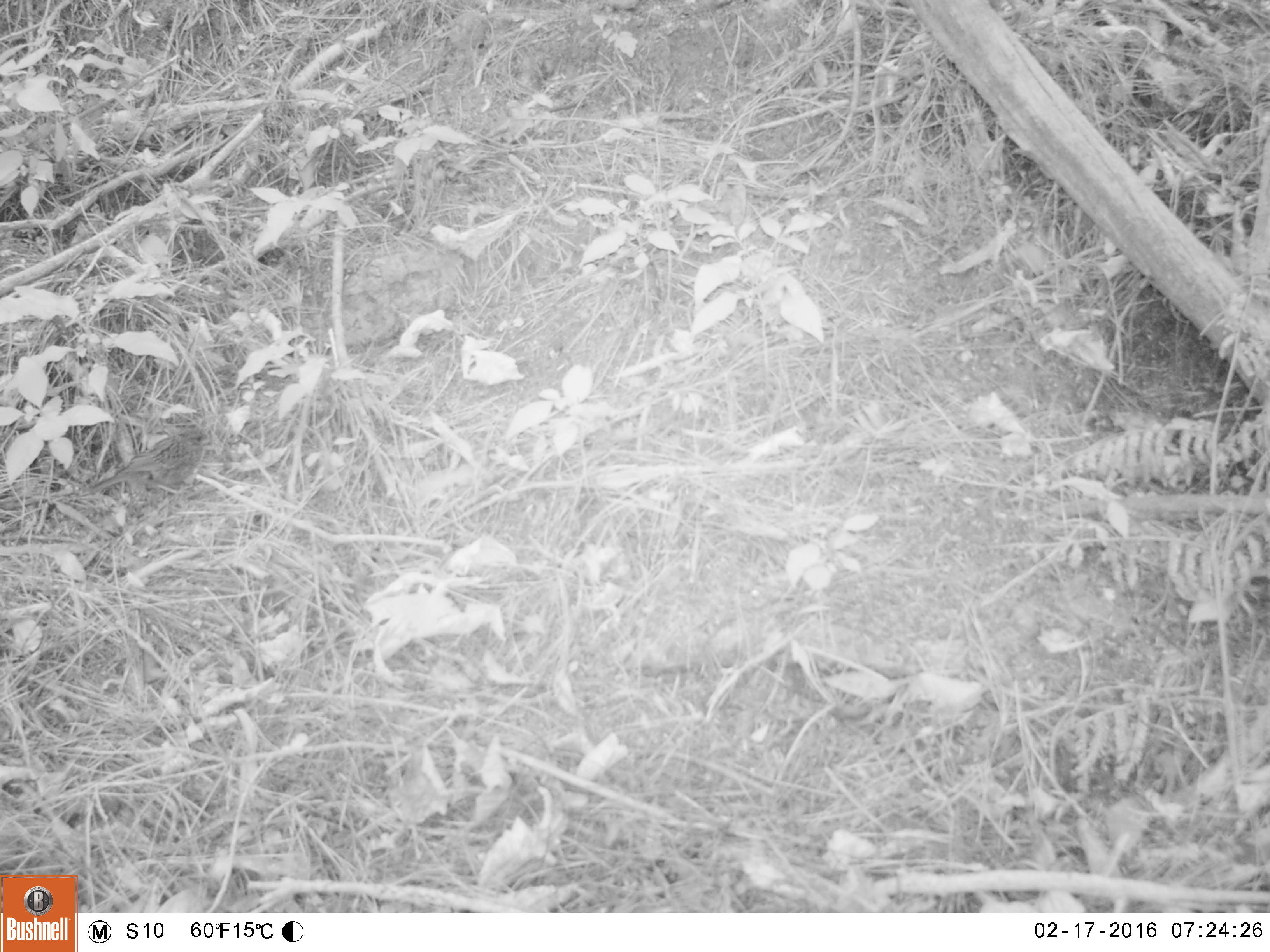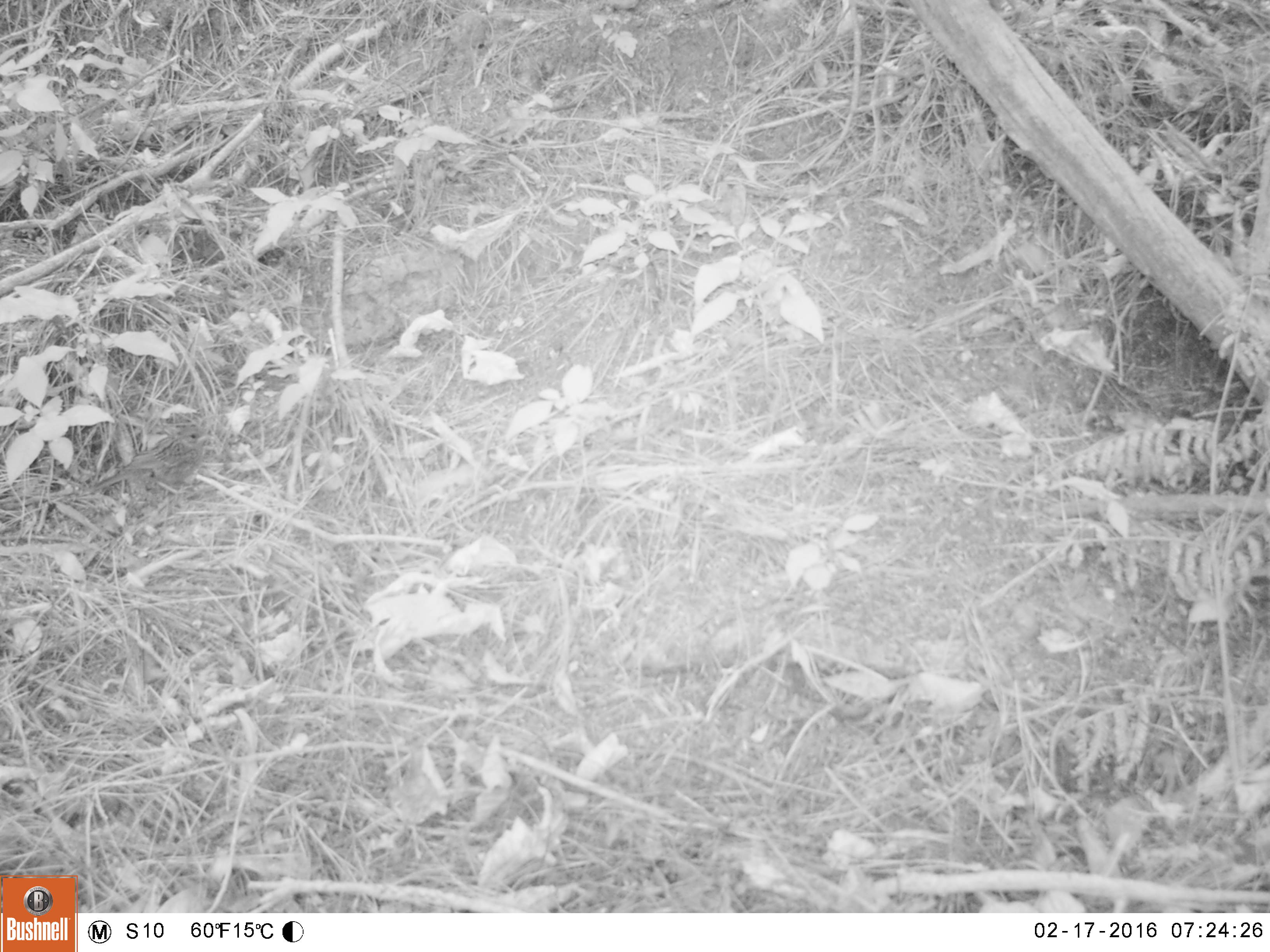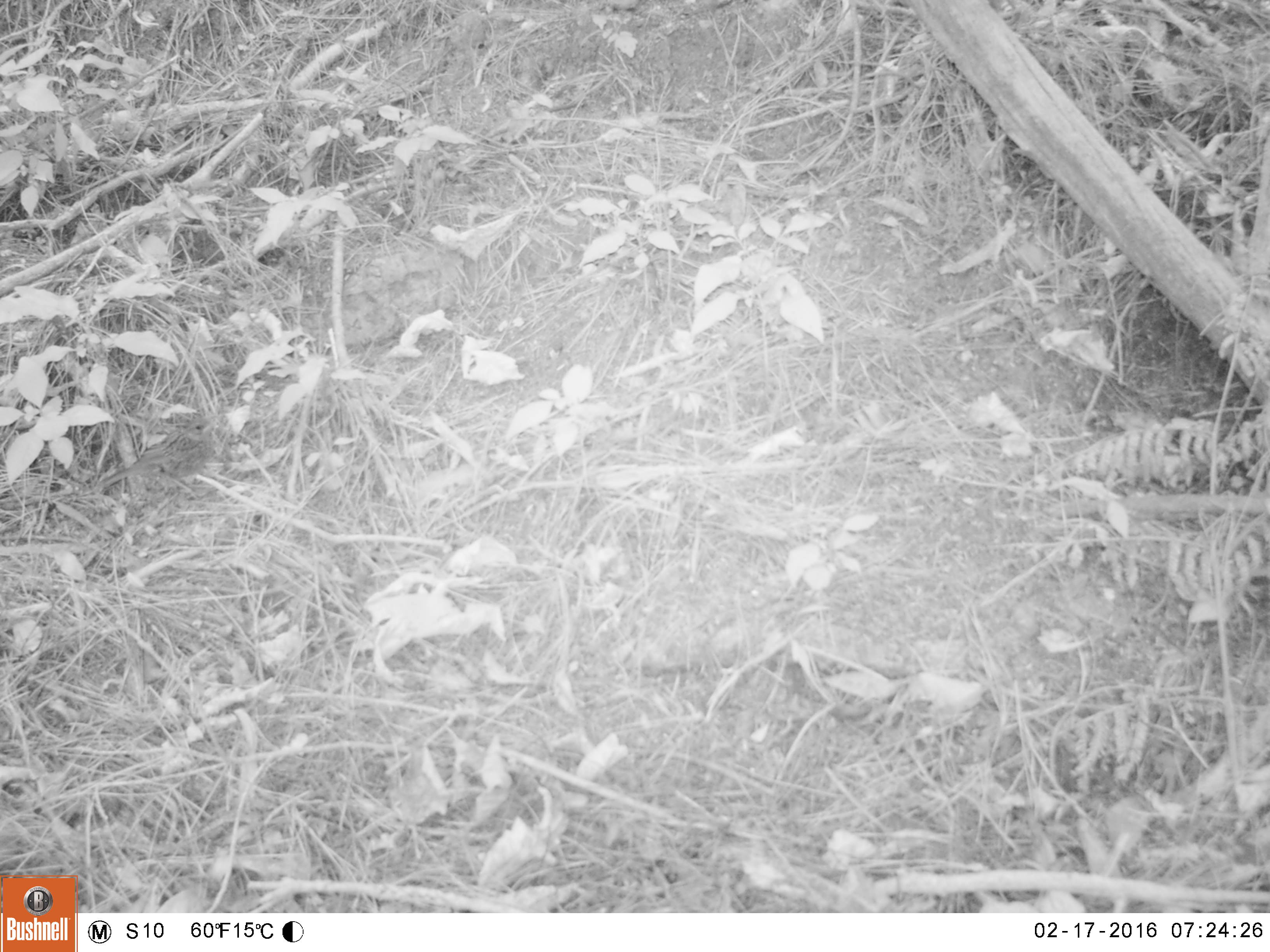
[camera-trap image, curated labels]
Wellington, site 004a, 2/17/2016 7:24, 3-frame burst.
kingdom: Animalia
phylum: Chordata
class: Aves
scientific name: Aves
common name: bird